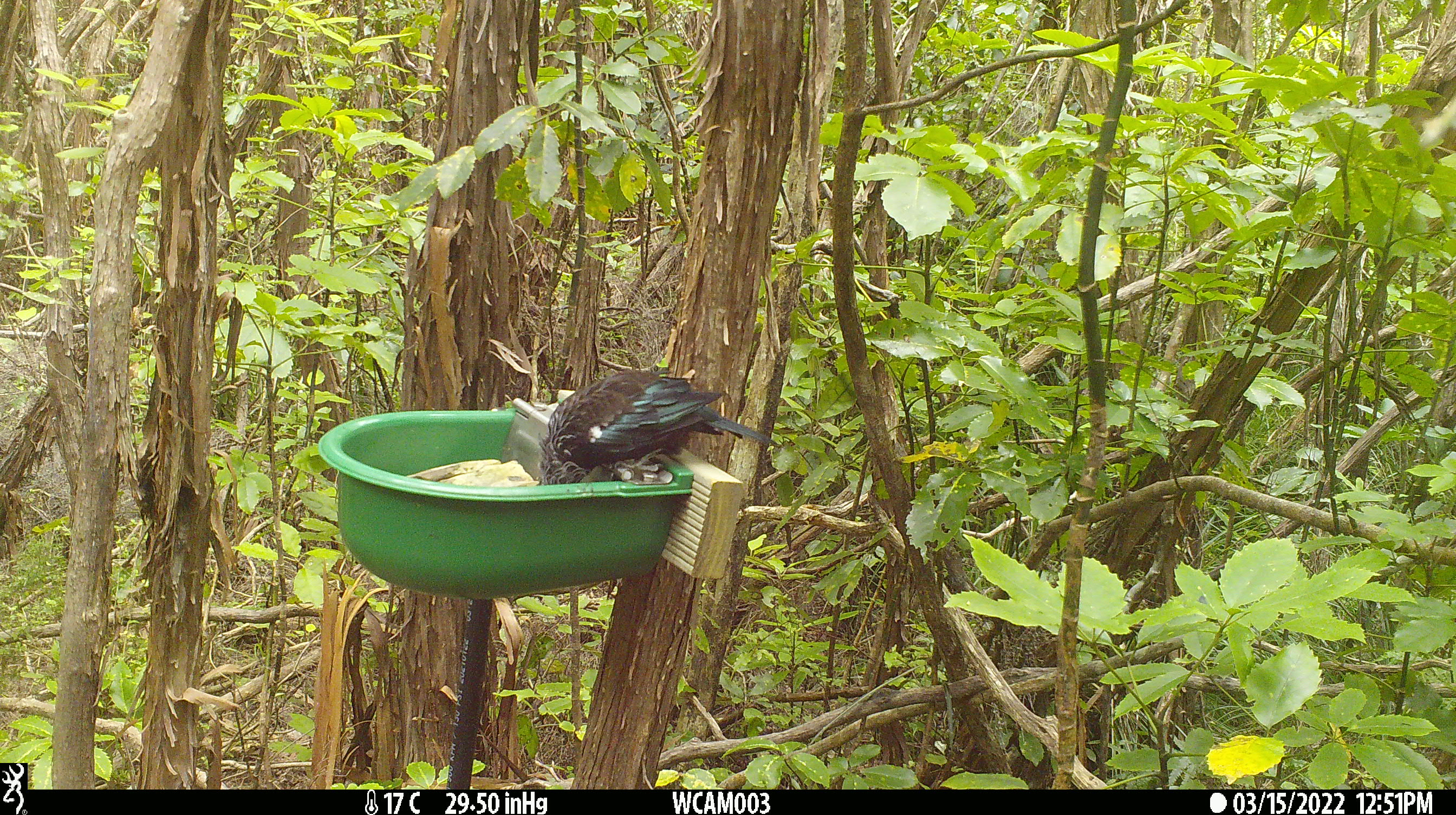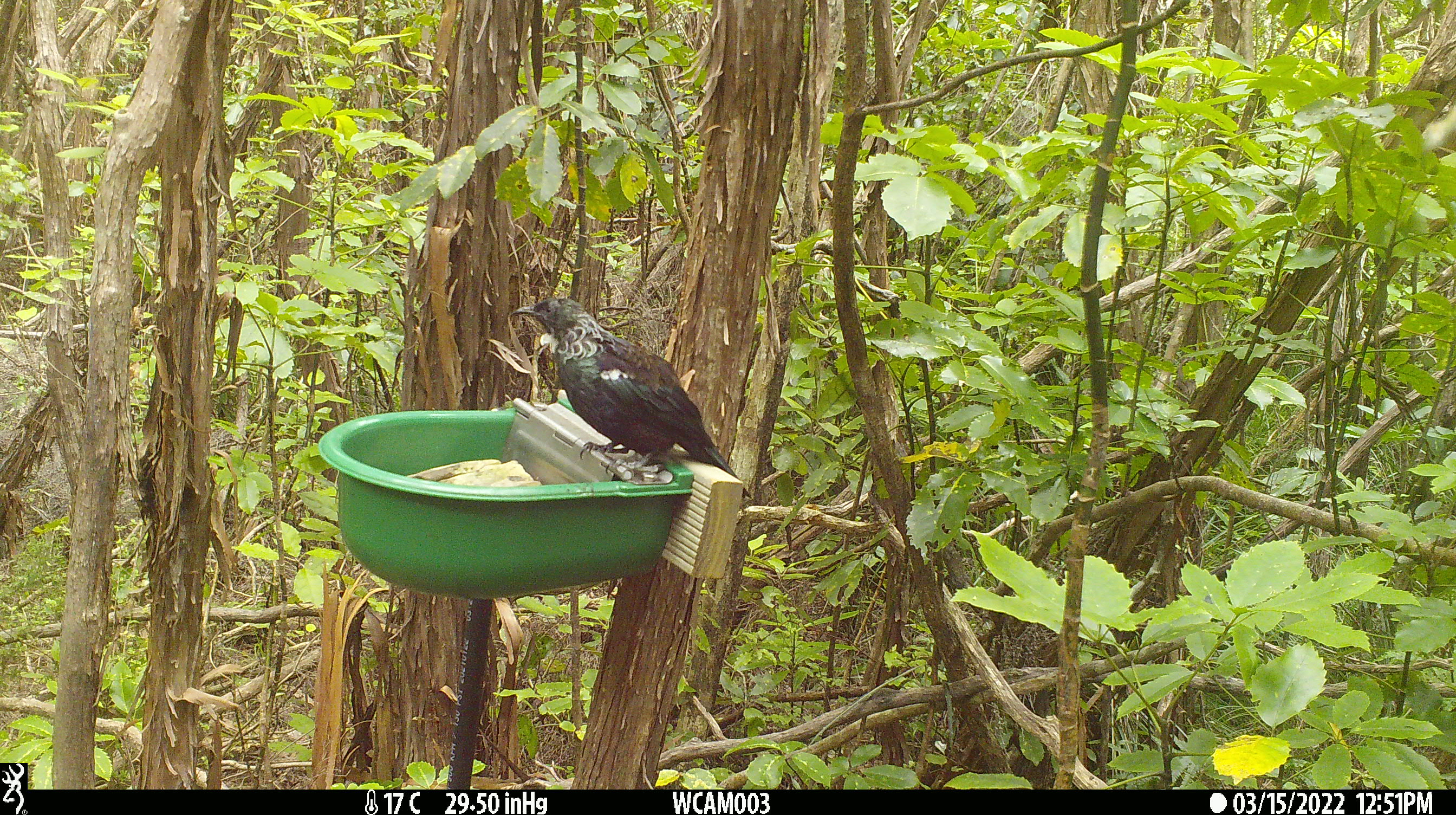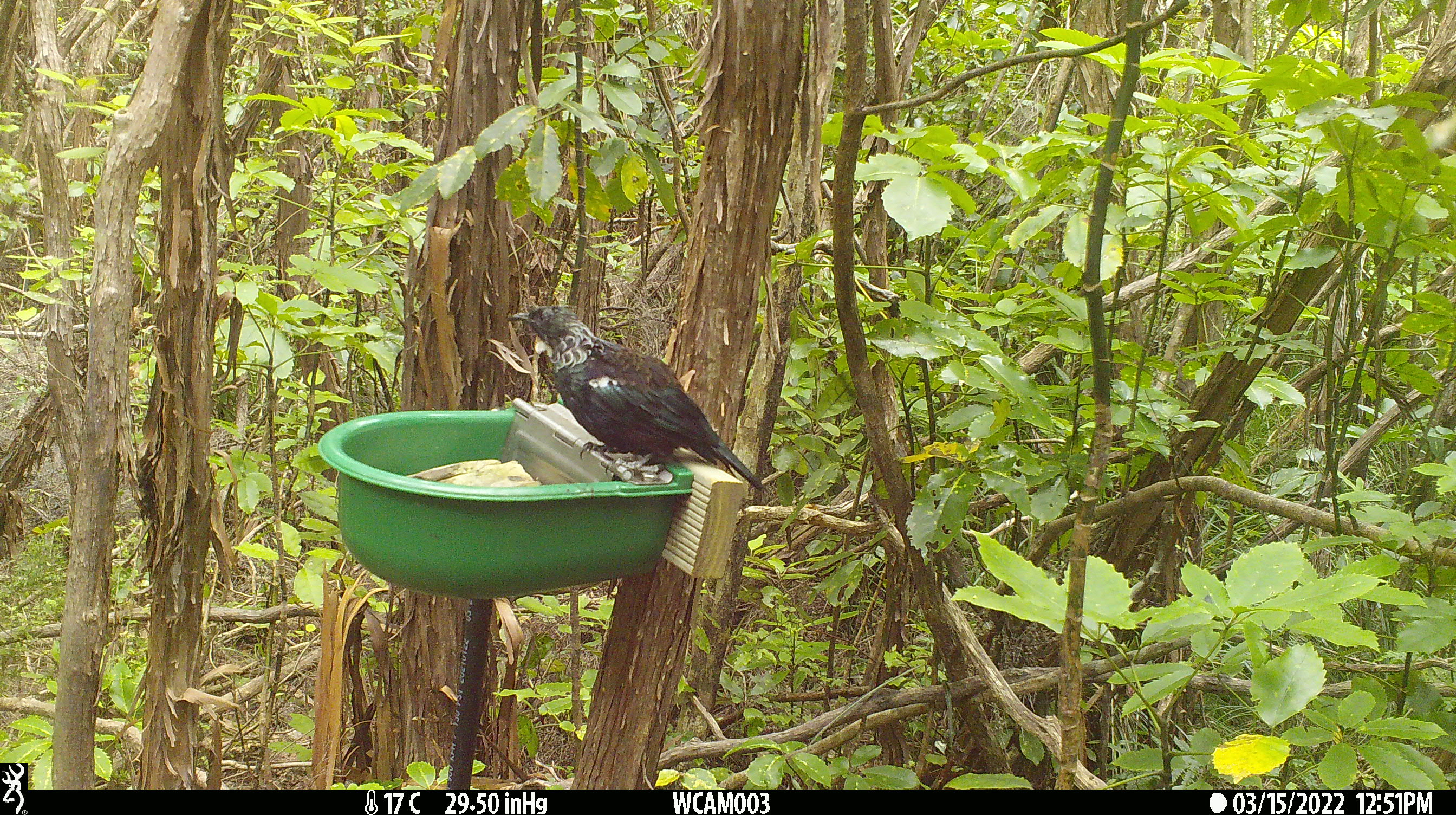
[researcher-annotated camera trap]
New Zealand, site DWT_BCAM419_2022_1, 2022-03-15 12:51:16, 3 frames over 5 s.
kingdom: Animalia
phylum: Chordata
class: Aves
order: Passeriformes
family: Meliphagidae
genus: Prosthemadera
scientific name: Prosthemadera novaeseelandiae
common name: tui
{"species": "tui (Prosthemadera novaeseelandiae)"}